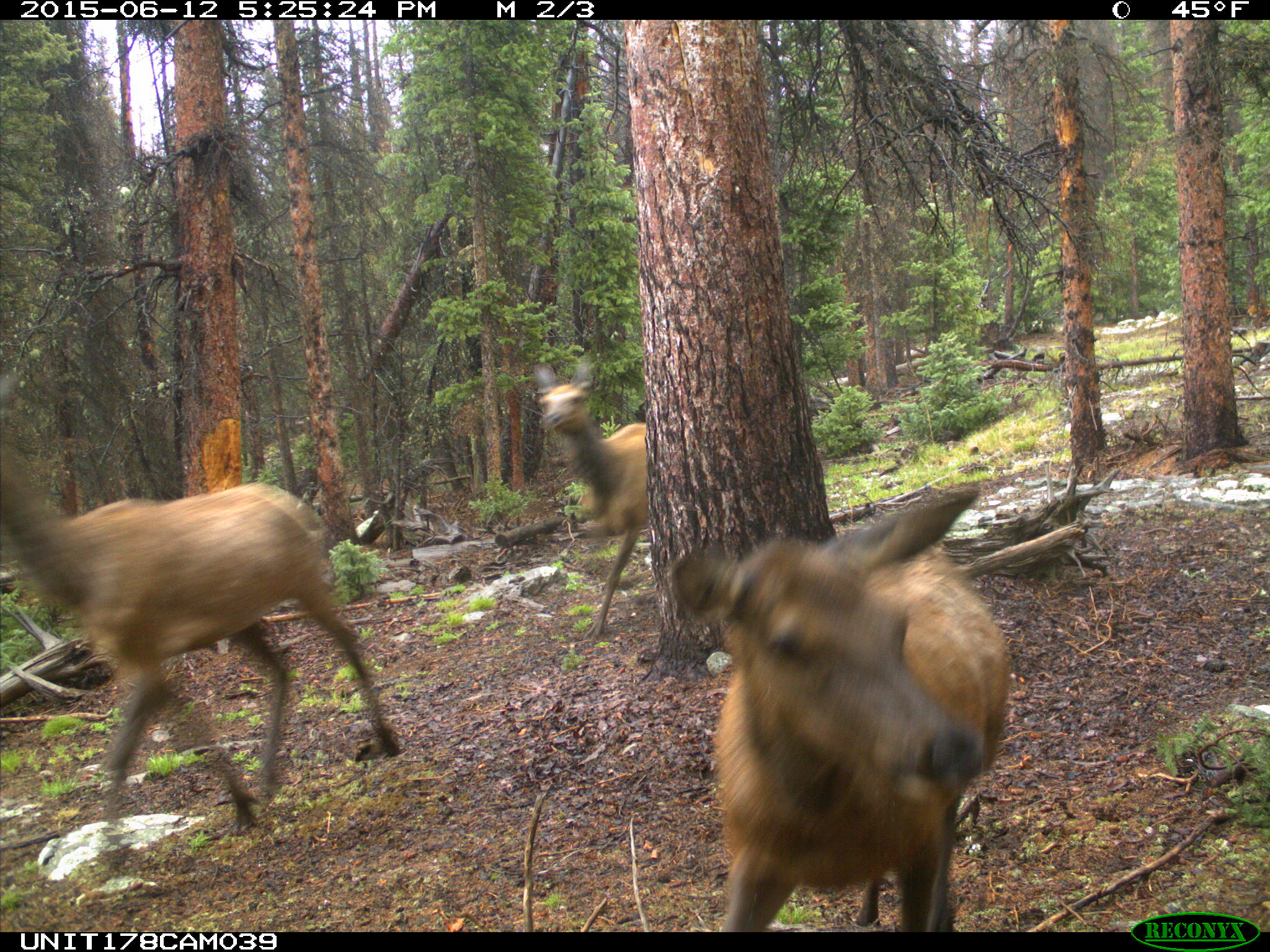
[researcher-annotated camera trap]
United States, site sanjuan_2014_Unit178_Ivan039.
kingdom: Animalia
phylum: Chordata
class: Mammalia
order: Artiodactyla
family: Cervidae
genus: Cervus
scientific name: Cervus elaphus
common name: red deer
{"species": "Cervus elaphus (red deer)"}